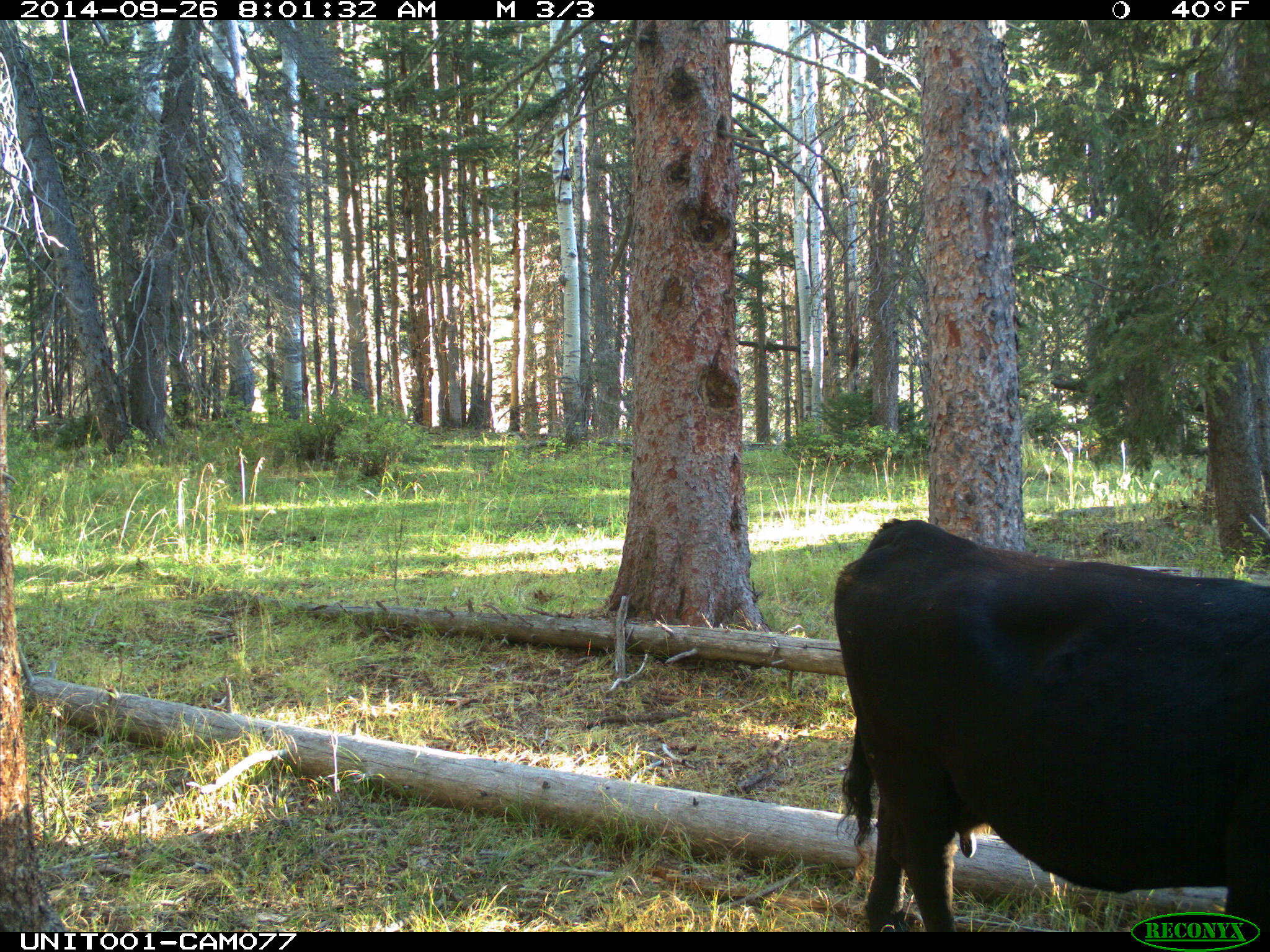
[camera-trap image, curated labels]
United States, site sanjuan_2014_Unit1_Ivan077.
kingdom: Animalia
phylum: Chordata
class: Mammalia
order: Artiodactyla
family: Bovidae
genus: Bos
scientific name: Bos taurus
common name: domestic cow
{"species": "Bos taurus (domestic cow)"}